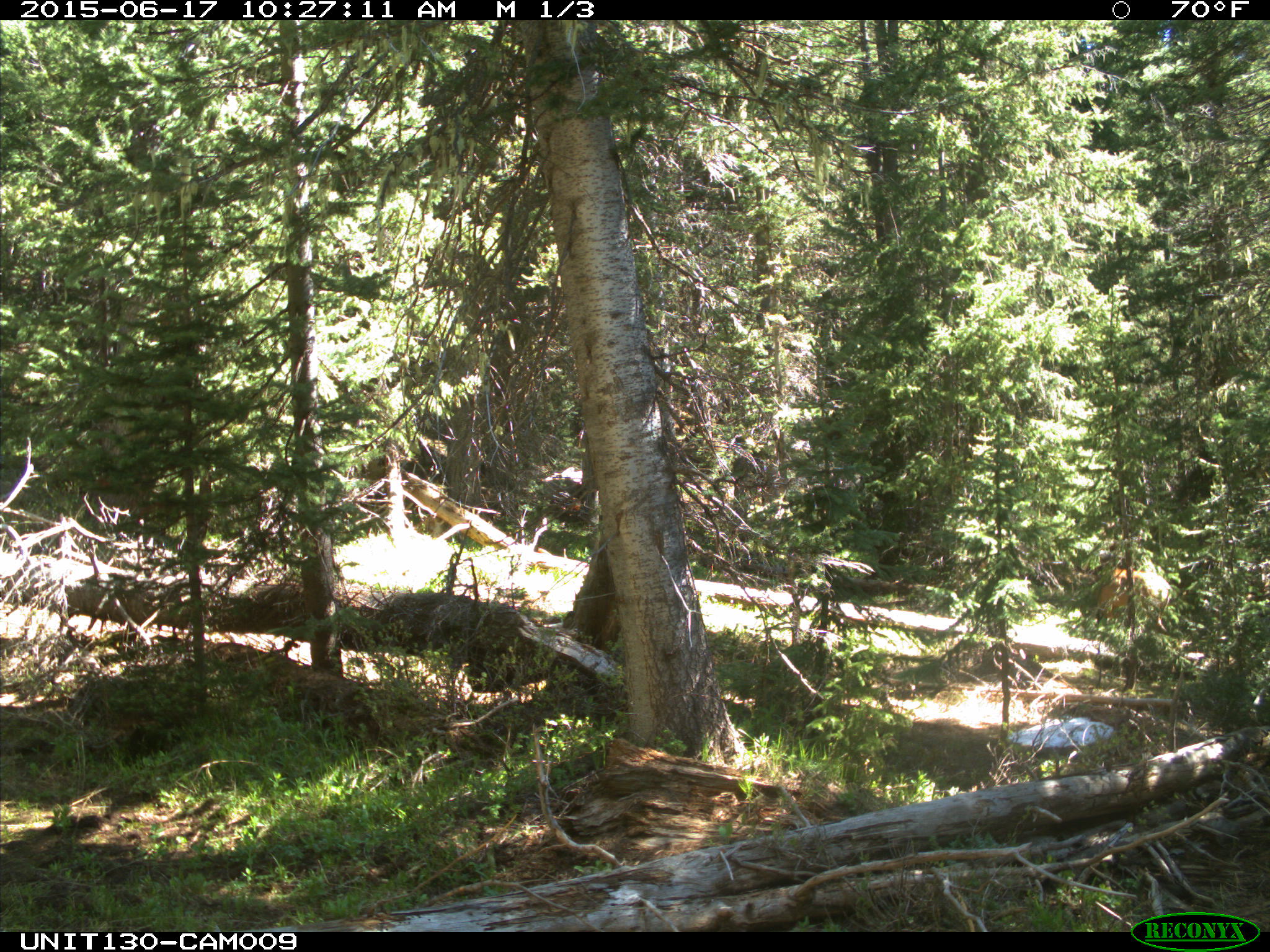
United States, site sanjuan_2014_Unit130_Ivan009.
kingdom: Animalia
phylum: Chordata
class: Mammalia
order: Artiodactyla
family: Cervidae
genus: Cervus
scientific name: Cervus elaphus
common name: red deer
Cervus elaphus (red deer).